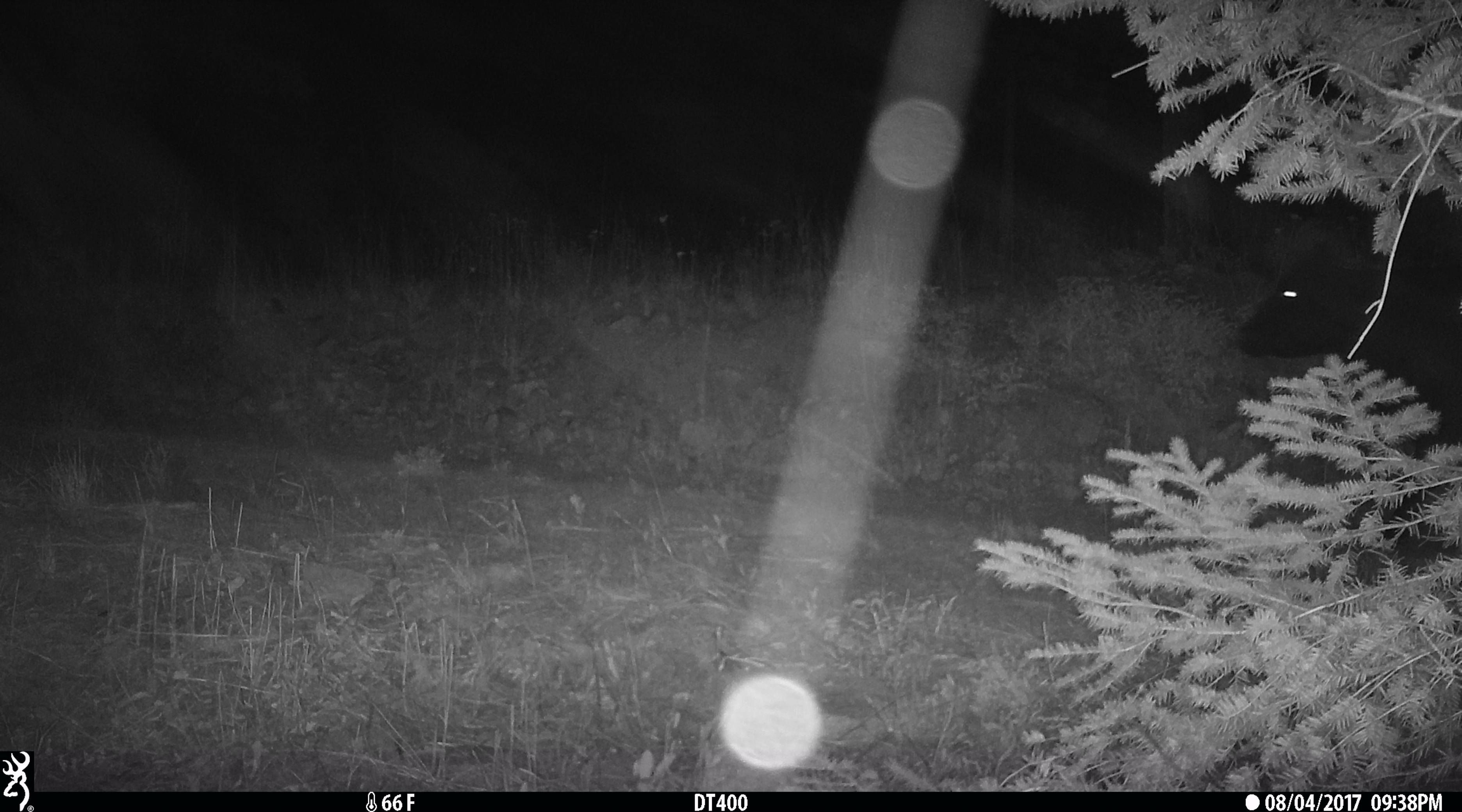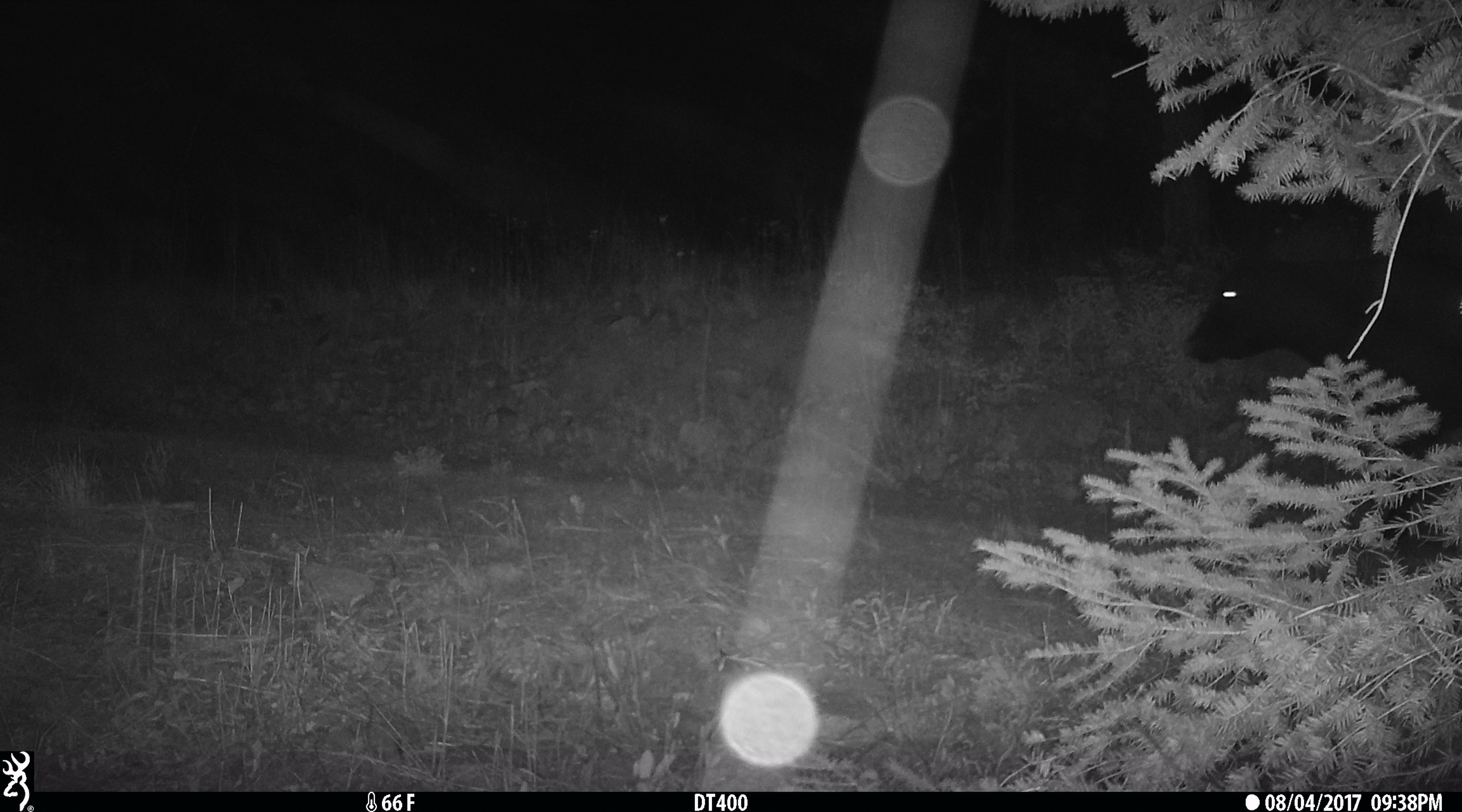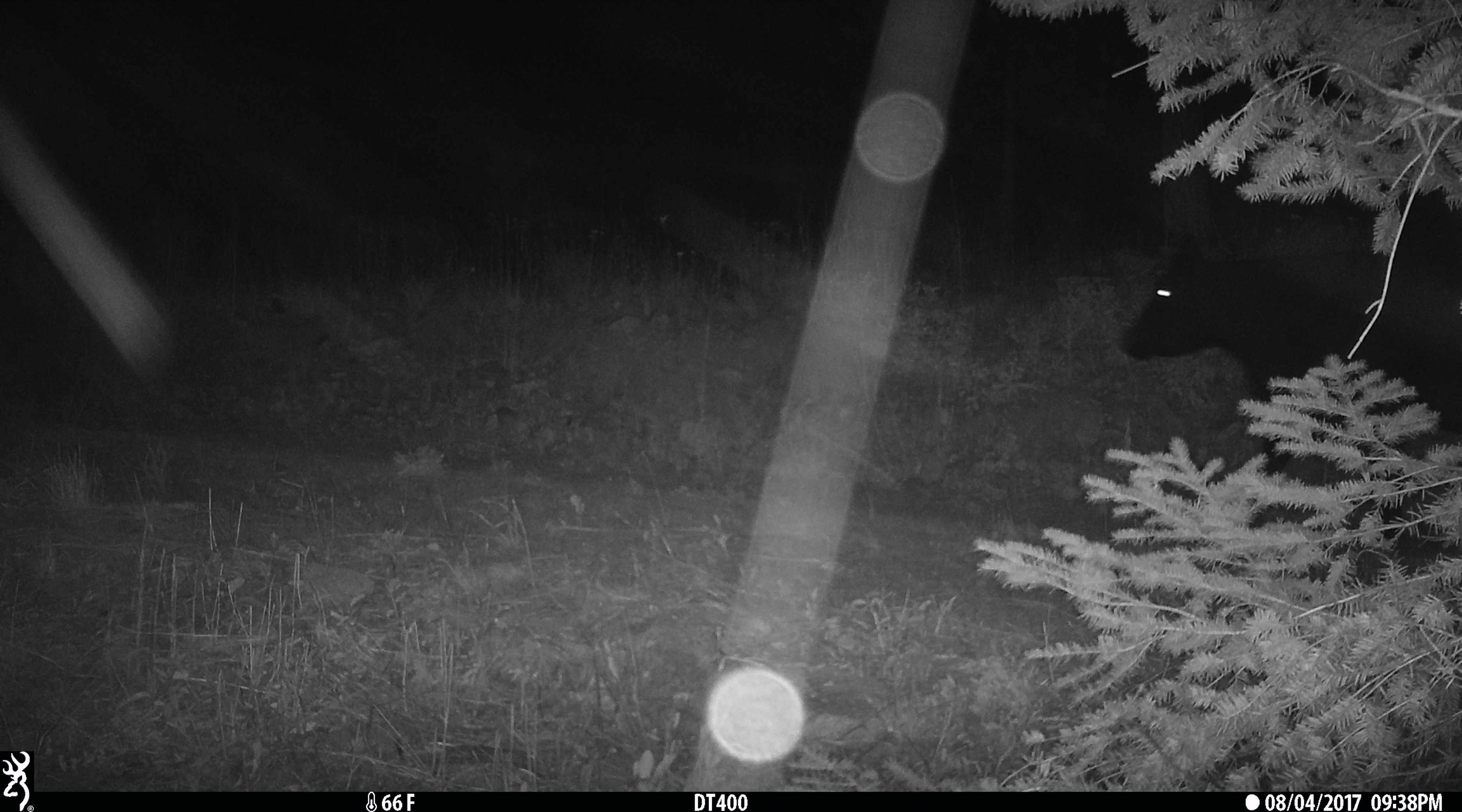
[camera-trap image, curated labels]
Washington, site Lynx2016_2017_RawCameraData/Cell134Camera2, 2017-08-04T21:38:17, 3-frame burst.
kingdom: Animalia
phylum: Chordata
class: Mammalia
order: Artiodactyla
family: Bovidae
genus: Bos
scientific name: Bos taurus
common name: domestic cattle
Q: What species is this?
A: Domestic cattle (Bos taurus).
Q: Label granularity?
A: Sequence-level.